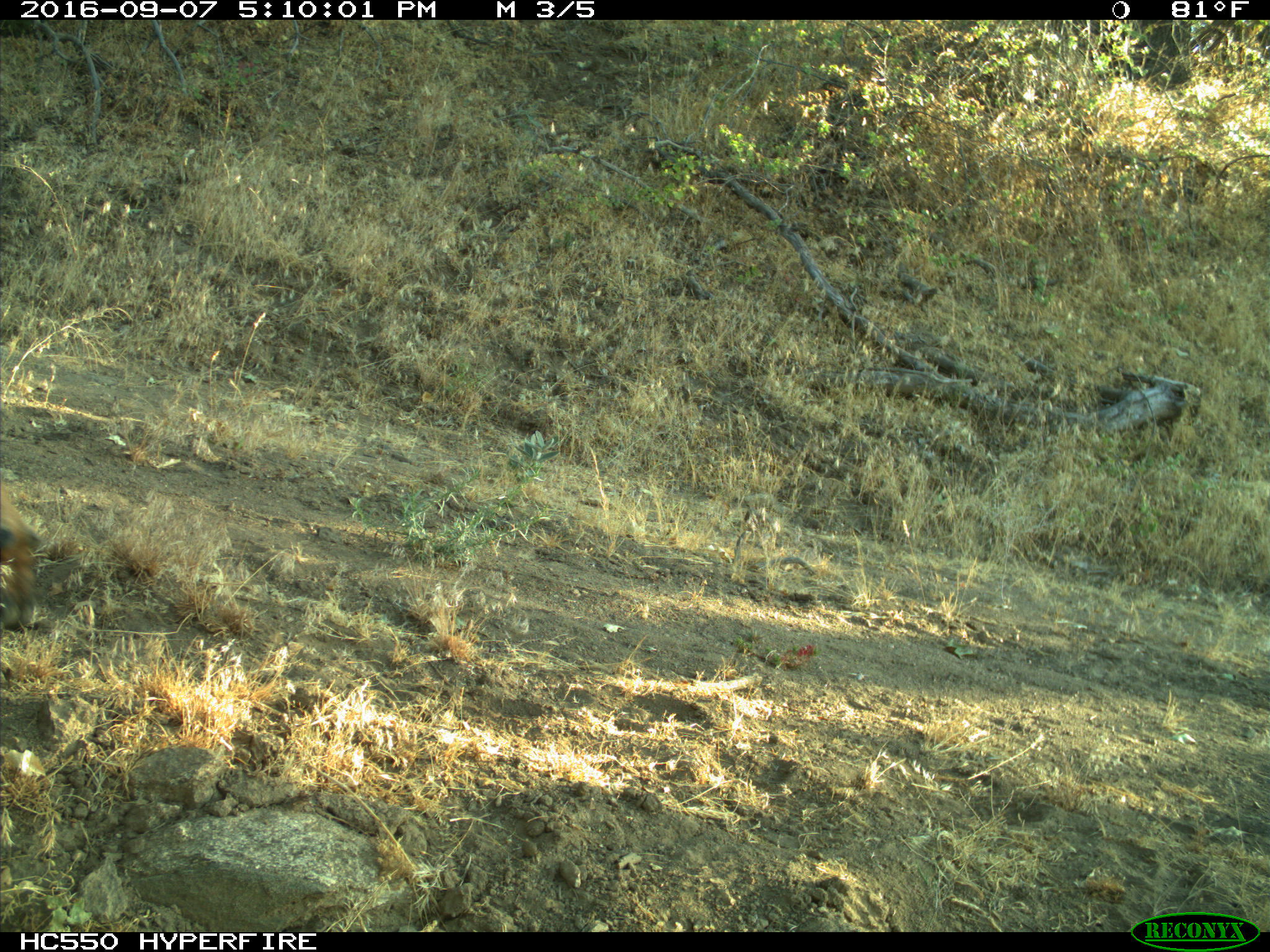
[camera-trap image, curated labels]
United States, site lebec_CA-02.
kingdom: Animalia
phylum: Chordata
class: Mammalia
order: Artiodactyla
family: Cervidae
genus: Cervus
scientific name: Cervus canadensis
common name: elk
Cervus canadensis (elk).